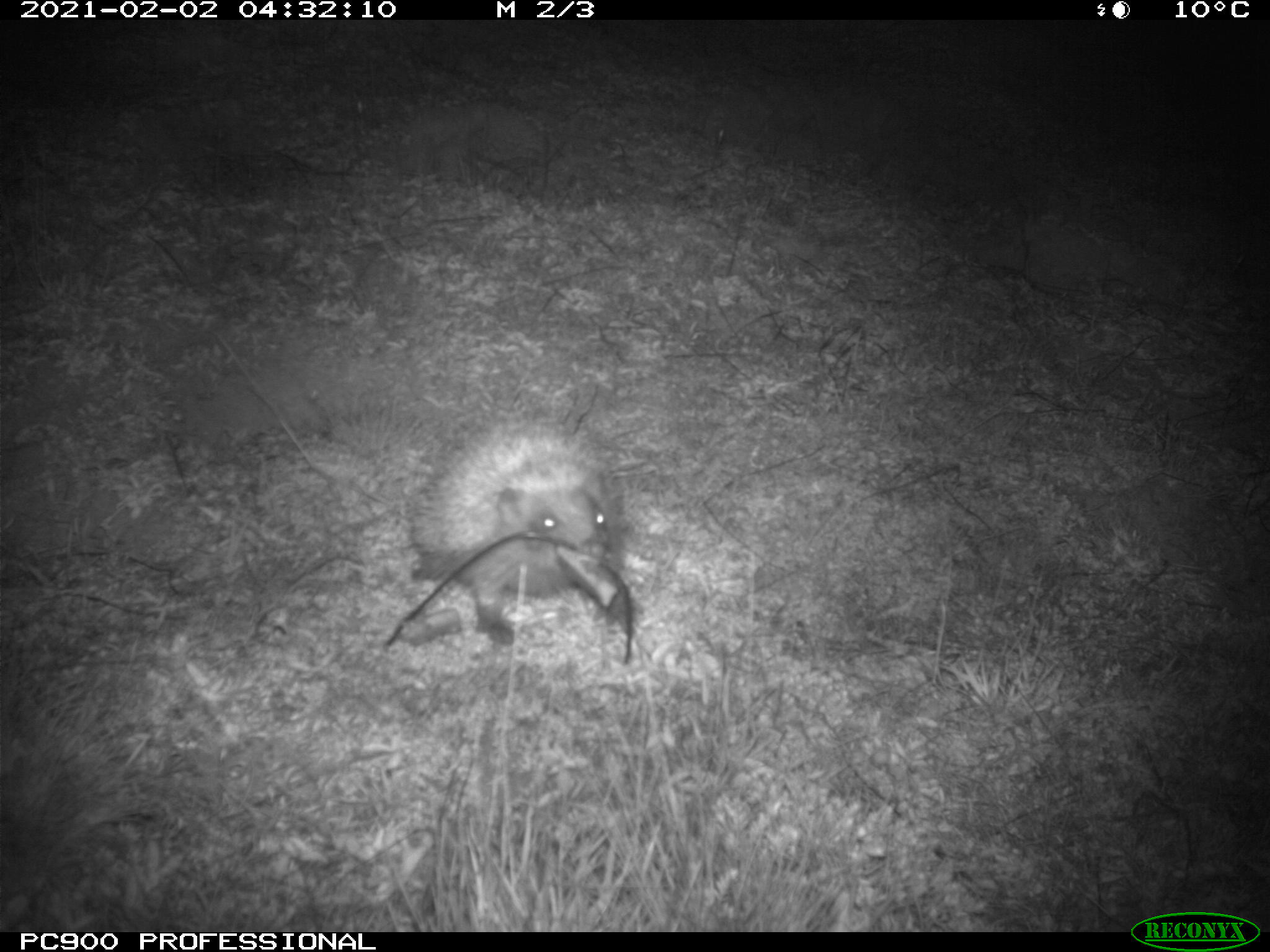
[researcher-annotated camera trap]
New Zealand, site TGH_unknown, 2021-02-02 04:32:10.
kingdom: Animalia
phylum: Chordata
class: Mammalia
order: Eulipotyphla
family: Erinaceidae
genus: Erinaceus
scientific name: Erinaceus europaeus europaeus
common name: european hedgehog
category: hedgehog